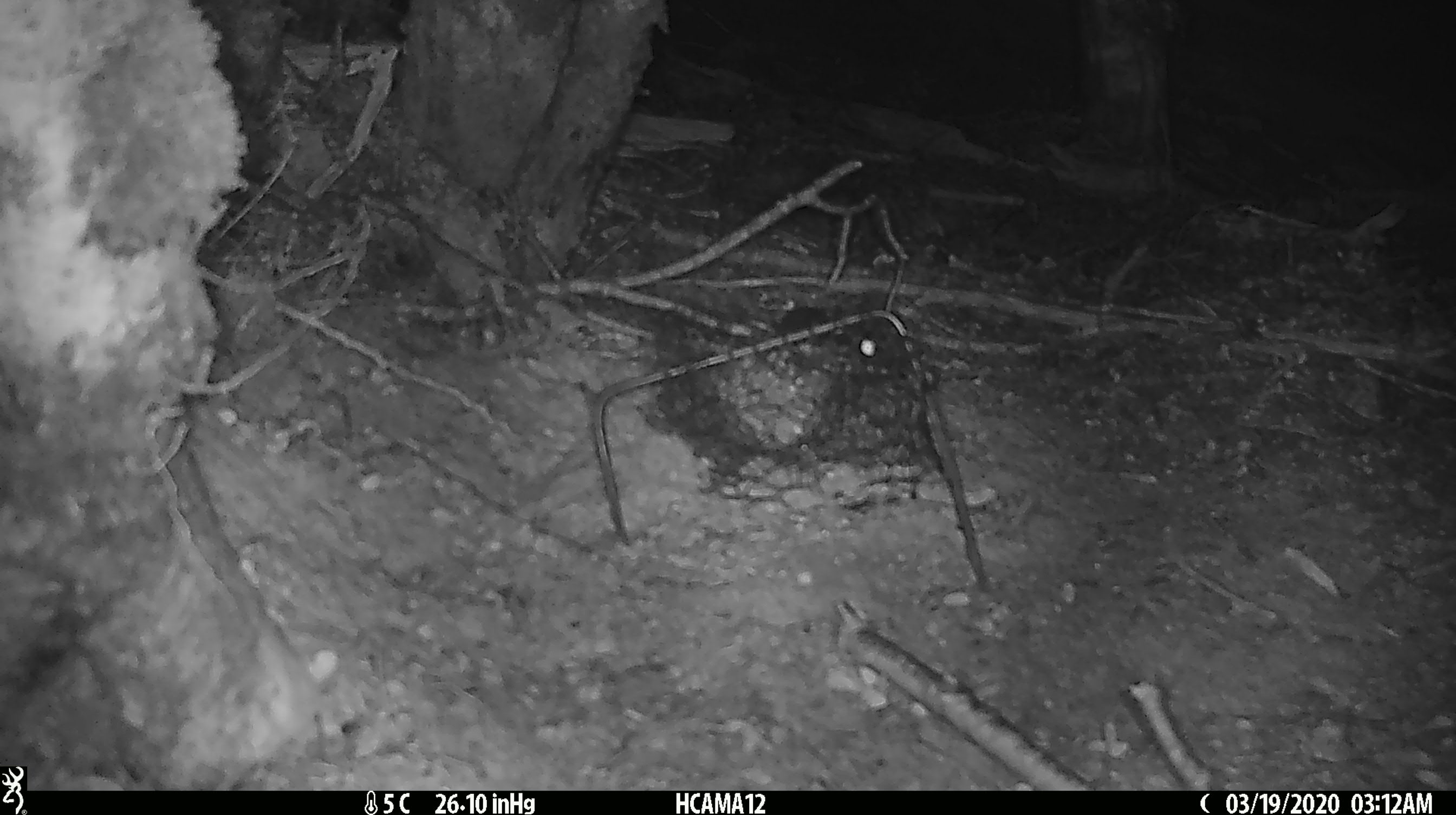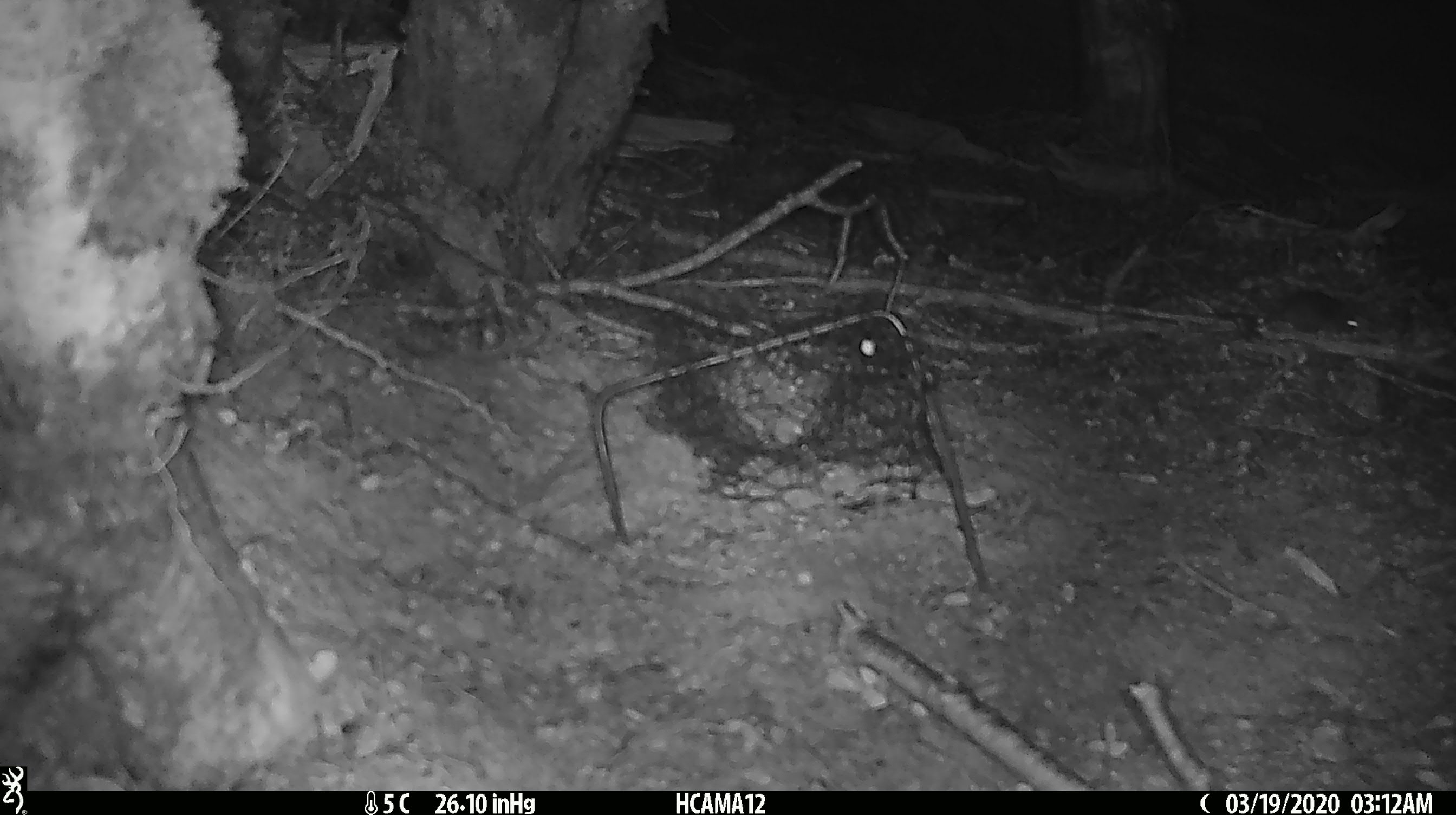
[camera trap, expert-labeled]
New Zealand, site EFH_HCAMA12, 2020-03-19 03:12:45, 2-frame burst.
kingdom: Animalia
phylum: Chordata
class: Mammalia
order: Rodentia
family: Muridae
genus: Mus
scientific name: Mus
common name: mouse